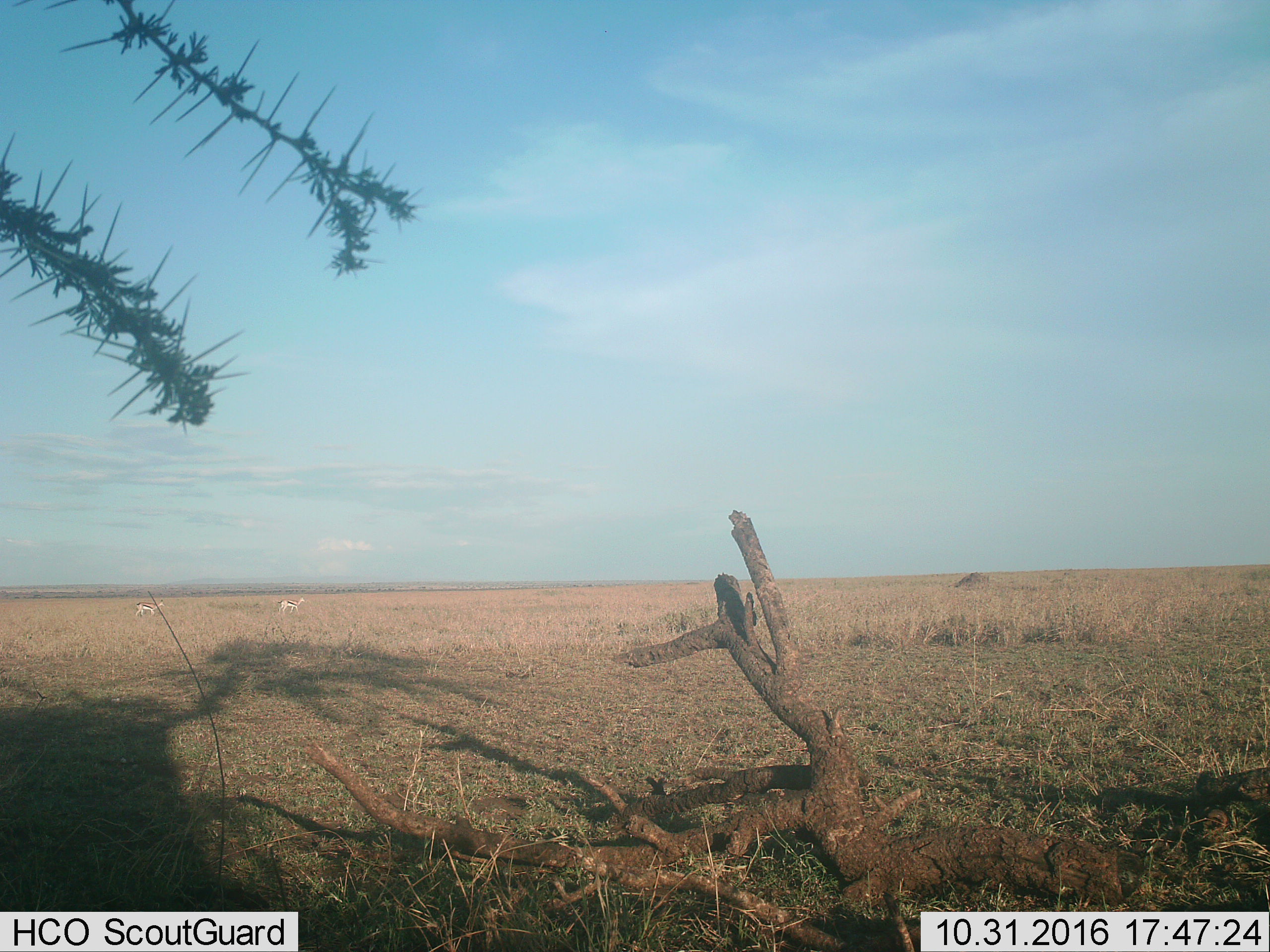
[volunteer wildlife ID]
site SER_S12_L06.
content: unidentified animal